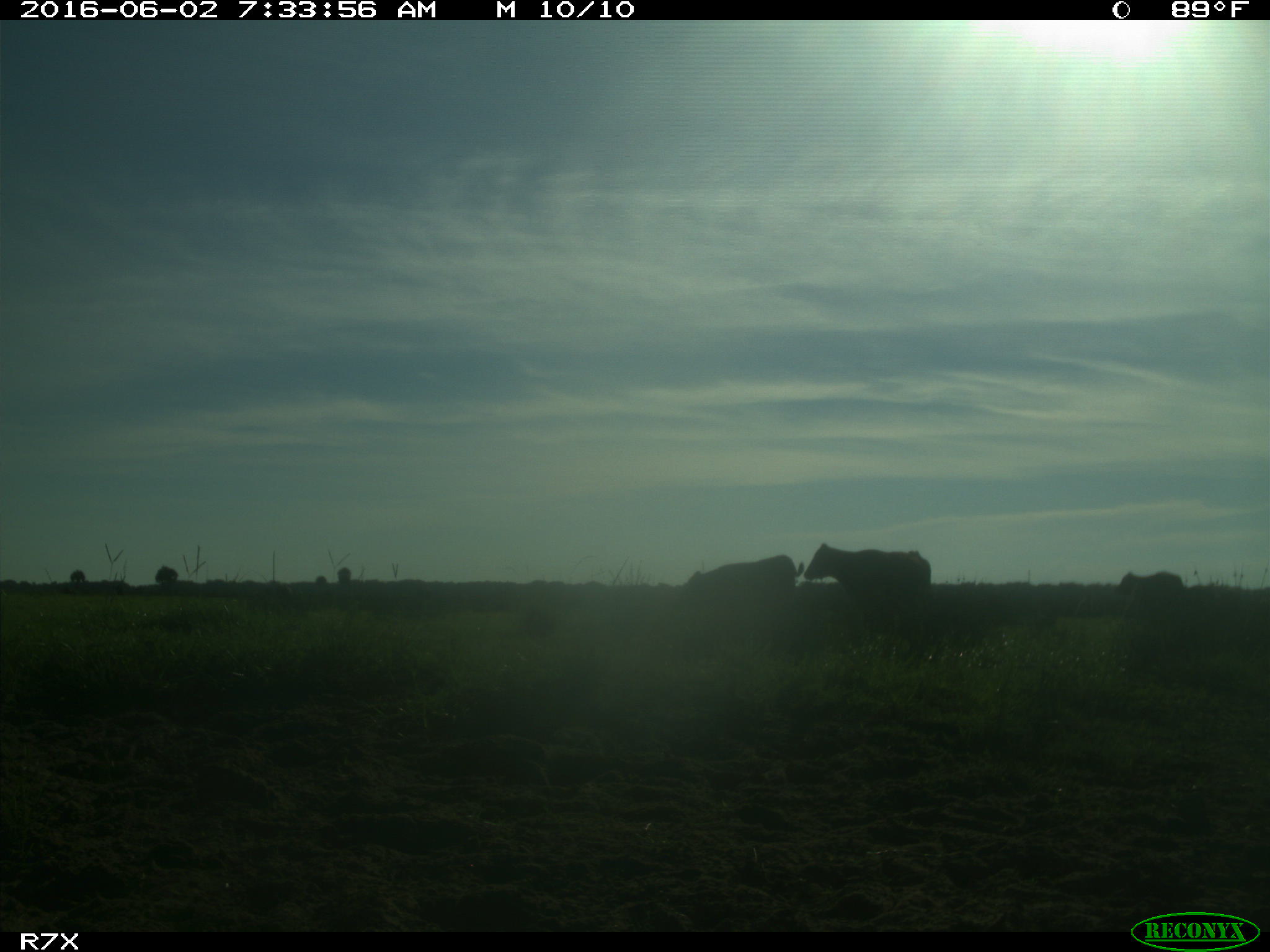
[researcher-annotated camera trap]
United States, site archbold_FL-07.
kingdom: Animalia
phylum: Chordata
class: Mammalia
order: Artiodactyla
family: Bovidae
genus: Bos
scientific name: Bos taurus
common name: domestic cow